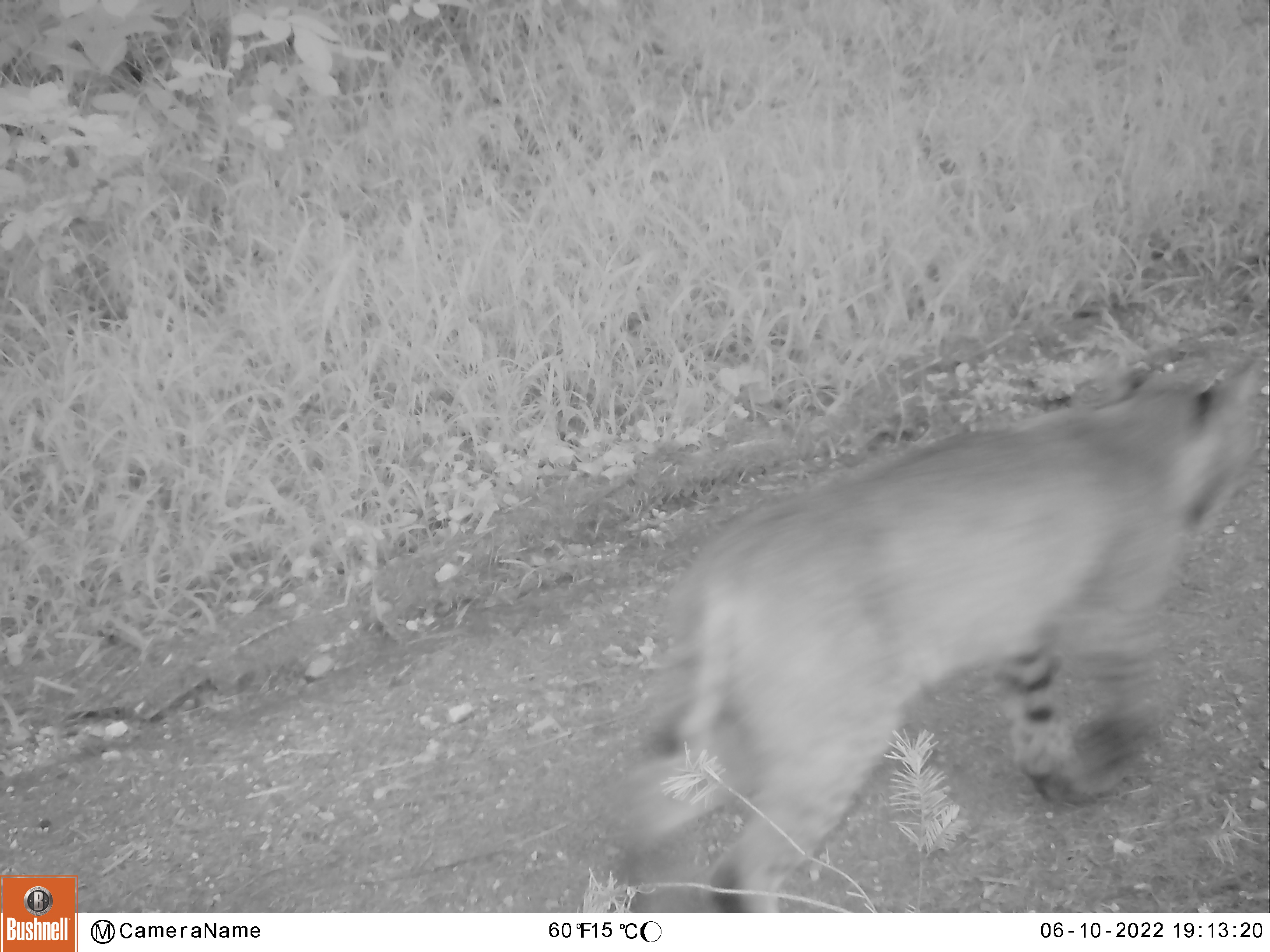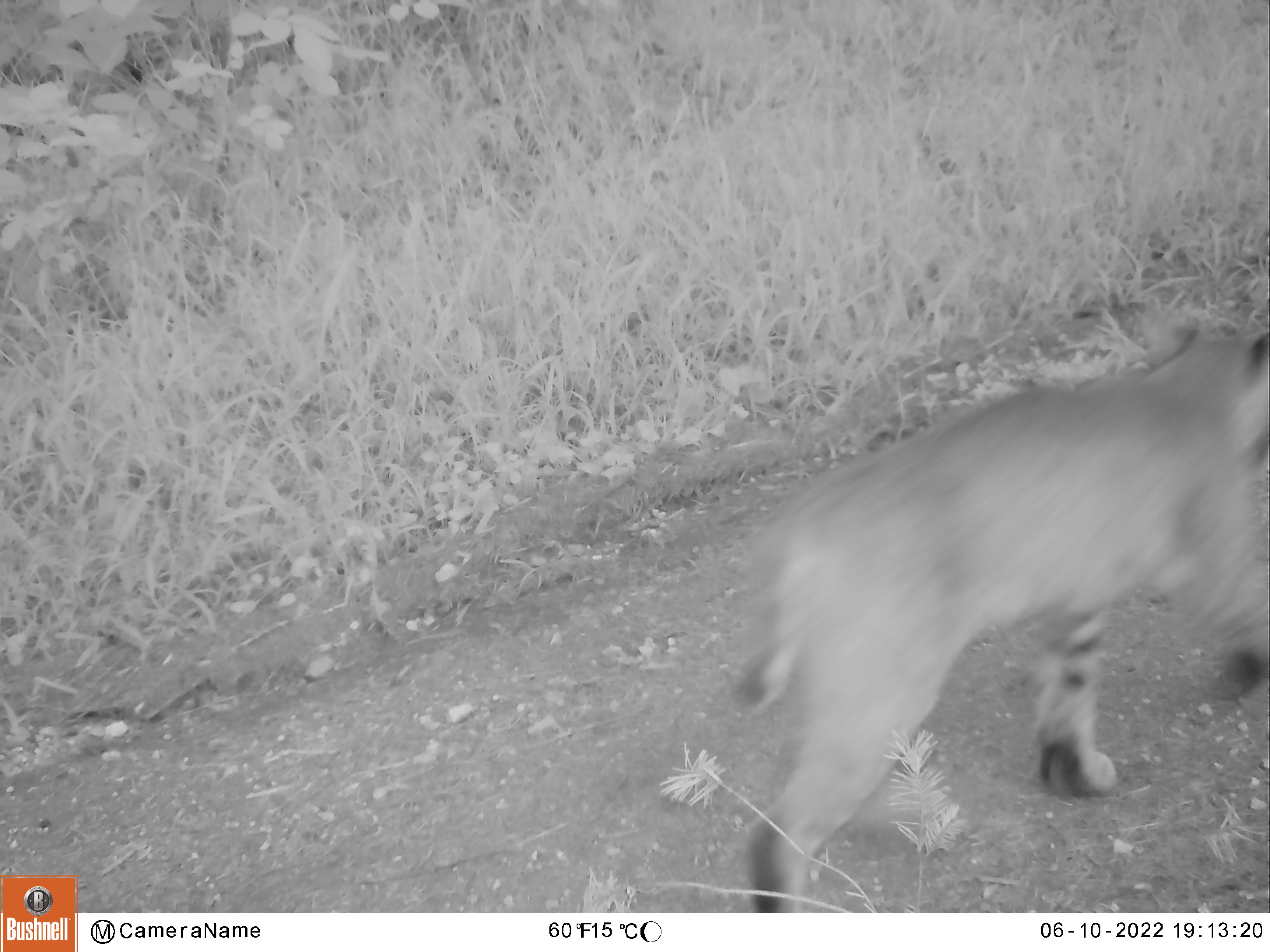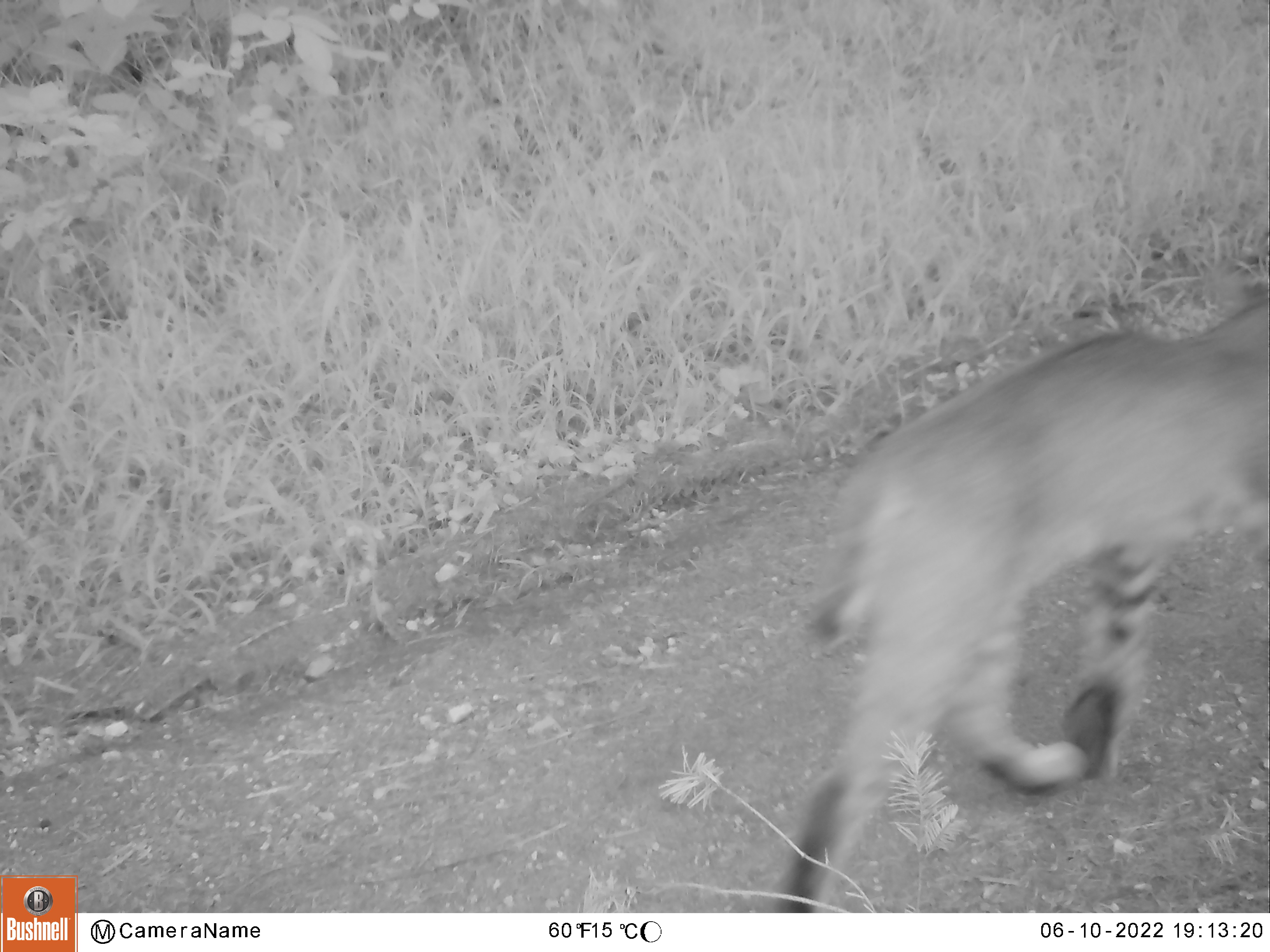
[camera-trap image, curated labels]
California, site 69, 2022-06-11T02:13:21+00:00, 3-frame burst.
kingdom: Animalia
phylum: Chordata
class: Mammalia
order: Carnivora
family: Felidae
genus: Lynx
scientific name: Lynx rufus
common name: bobcat